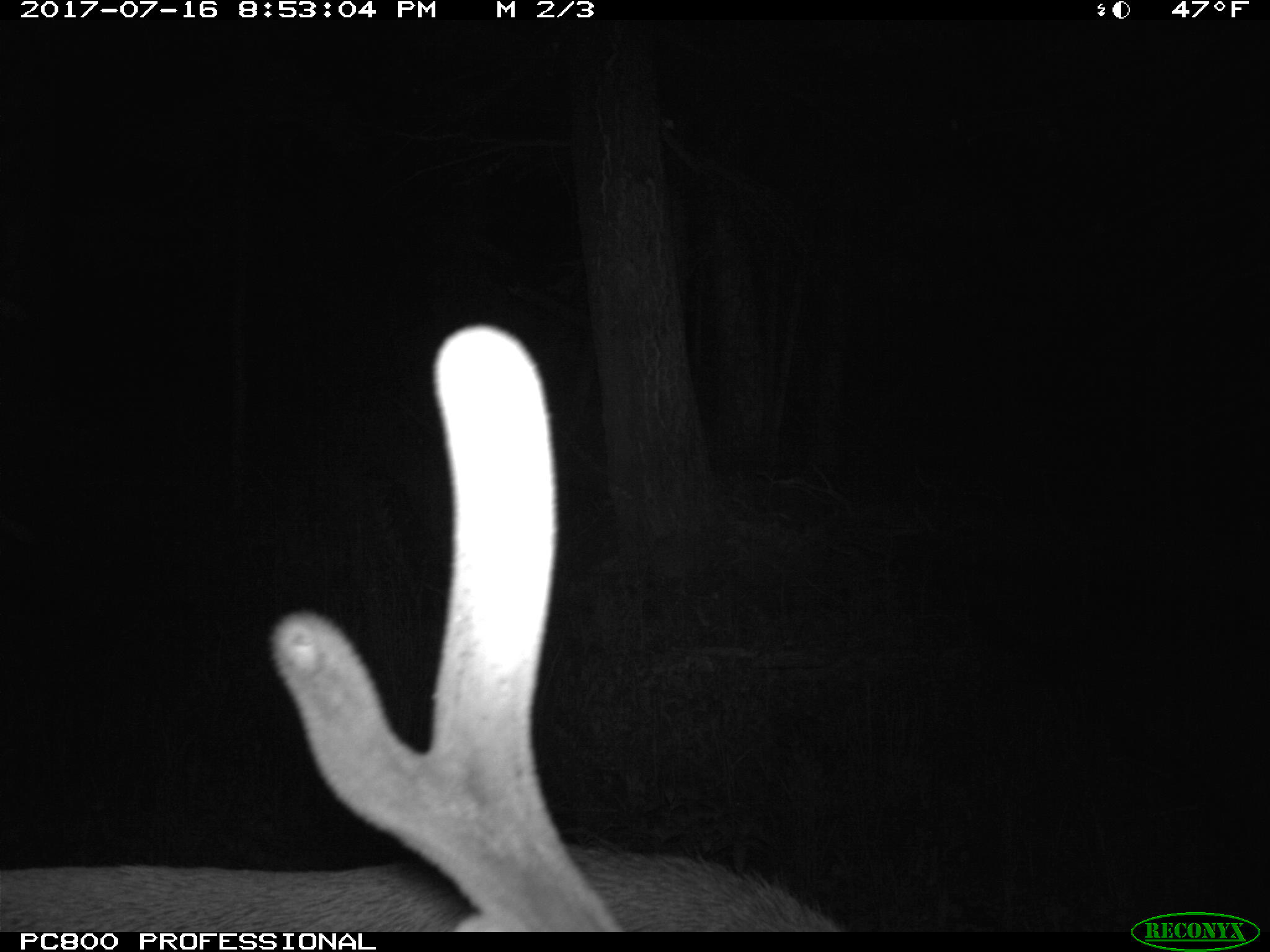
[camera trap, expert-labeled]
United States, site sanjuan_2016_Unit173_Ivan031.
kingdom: Animalia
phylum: Chordata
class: Mammalia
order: Artiodactyla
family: Cervidae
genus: Cervus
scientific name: Cervus elaphus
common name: red deer